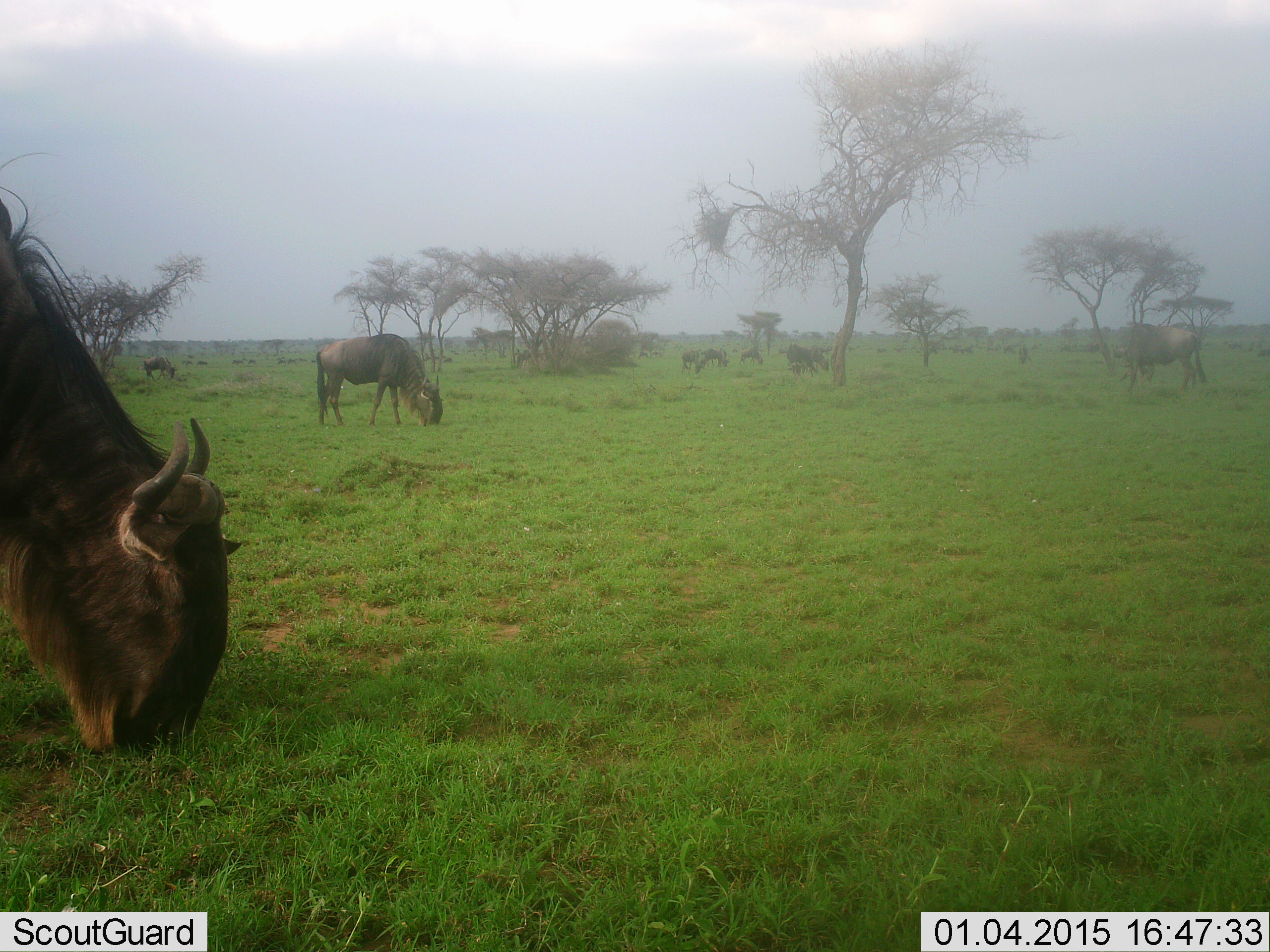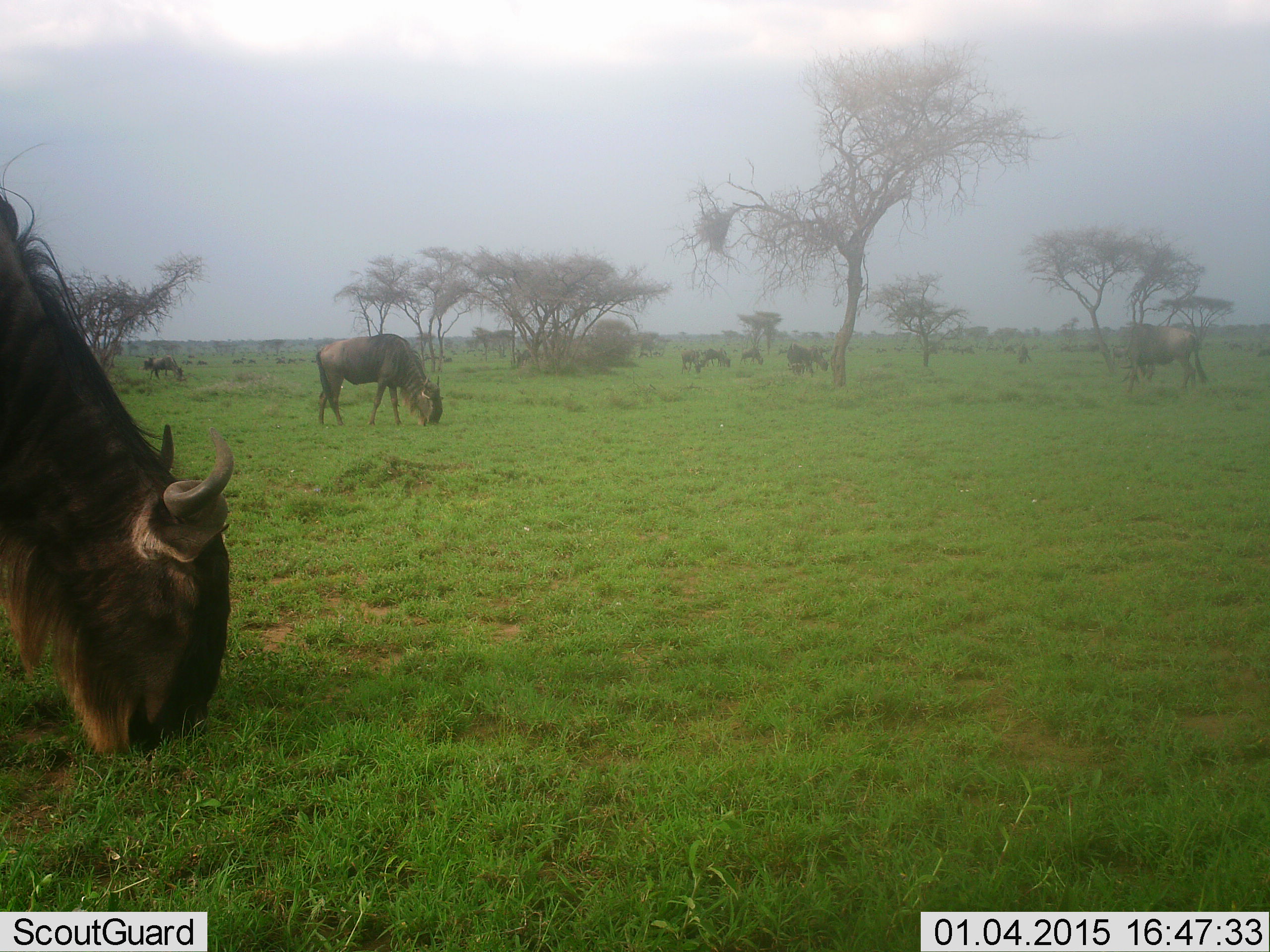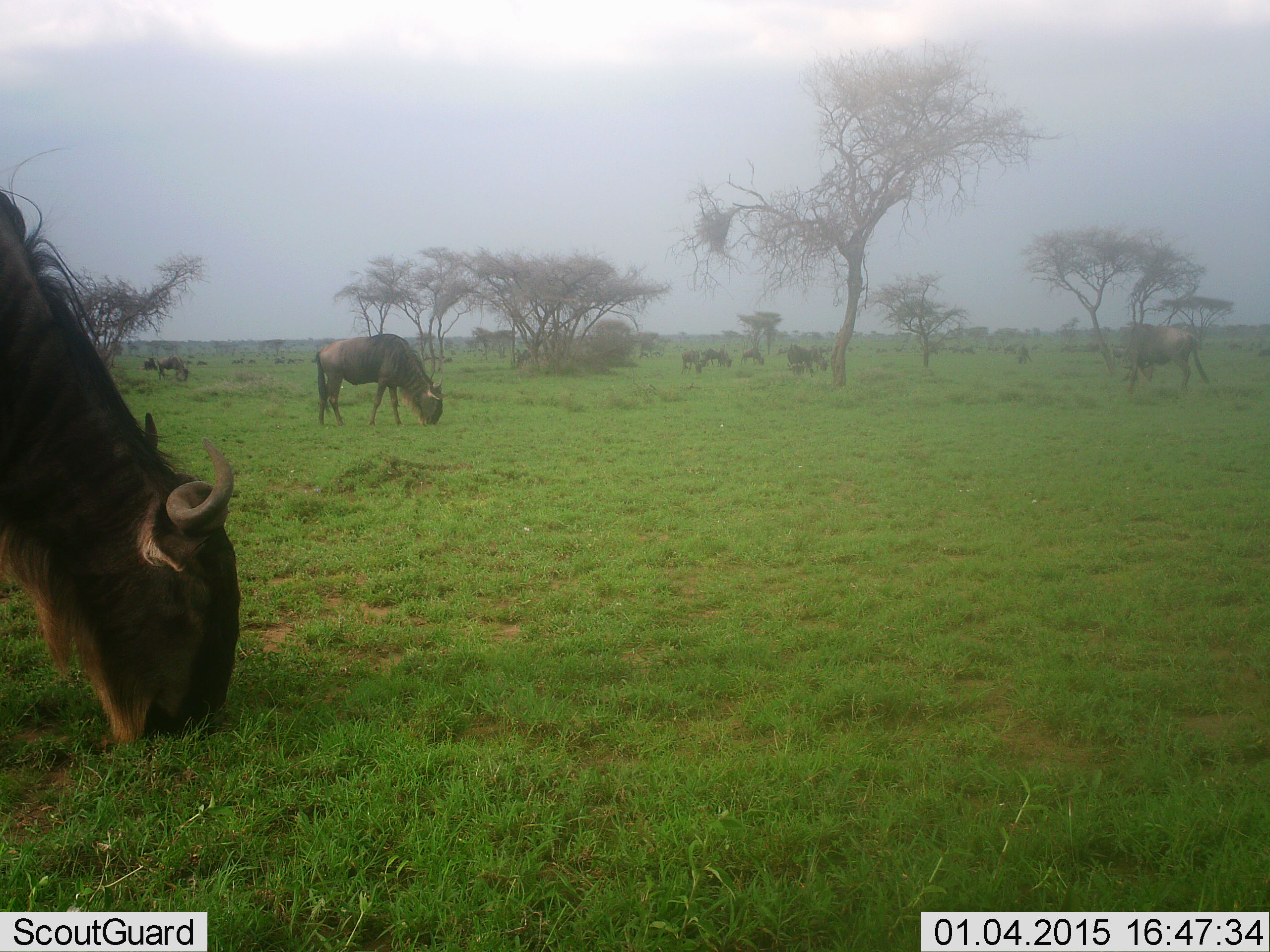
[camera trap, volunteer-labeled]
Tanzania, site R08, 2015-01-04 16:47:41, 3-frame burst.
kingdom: Animalia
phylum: Chordata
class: Mammalia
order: Artiodactyla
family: Bovidae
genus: Connochaetes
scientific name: Connochaetes taurinus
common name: blue wildebeest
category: wildebeest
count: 11-50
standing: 50%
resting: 0%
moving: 10%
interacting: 0%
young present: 0%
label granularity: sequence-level